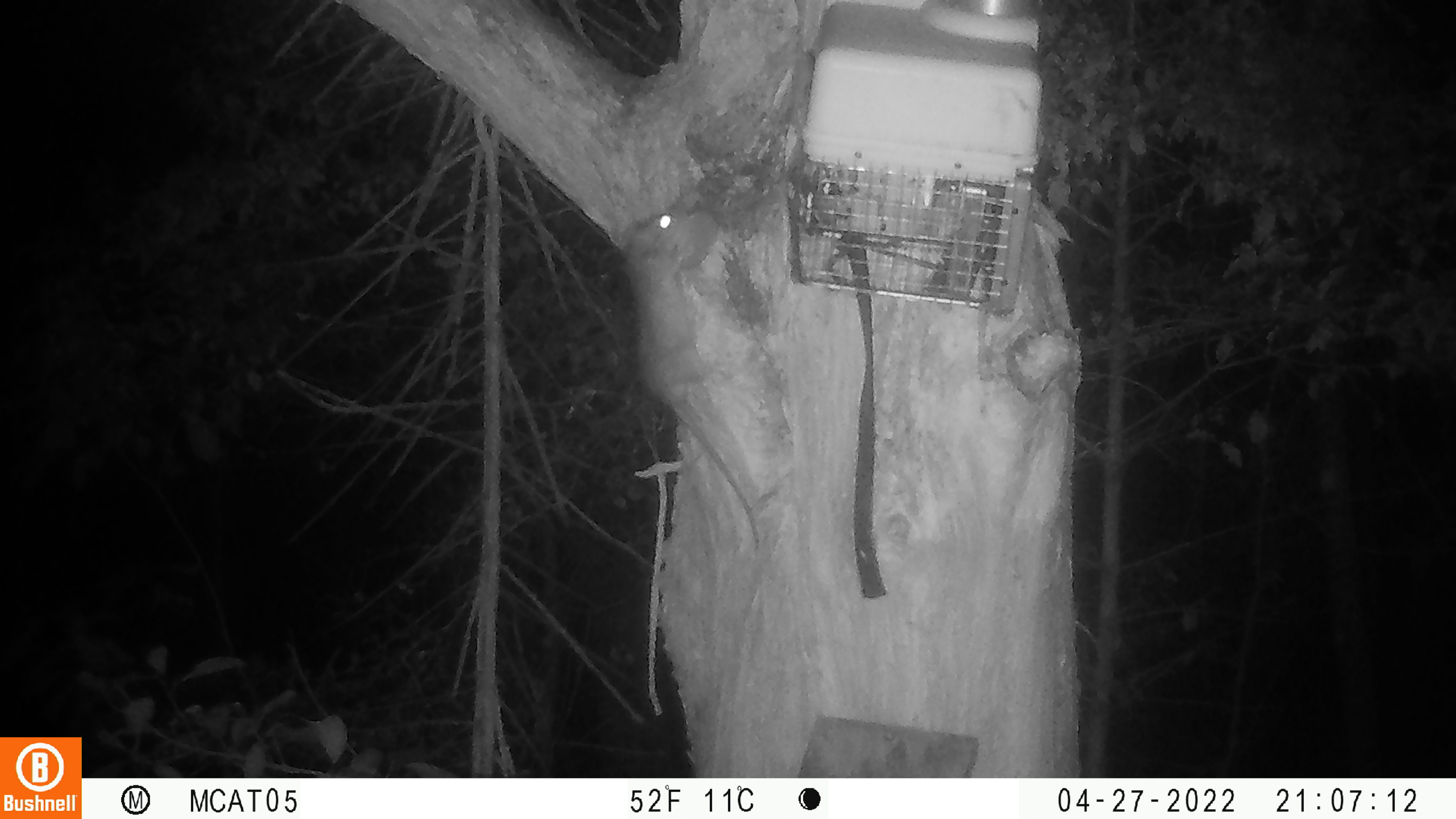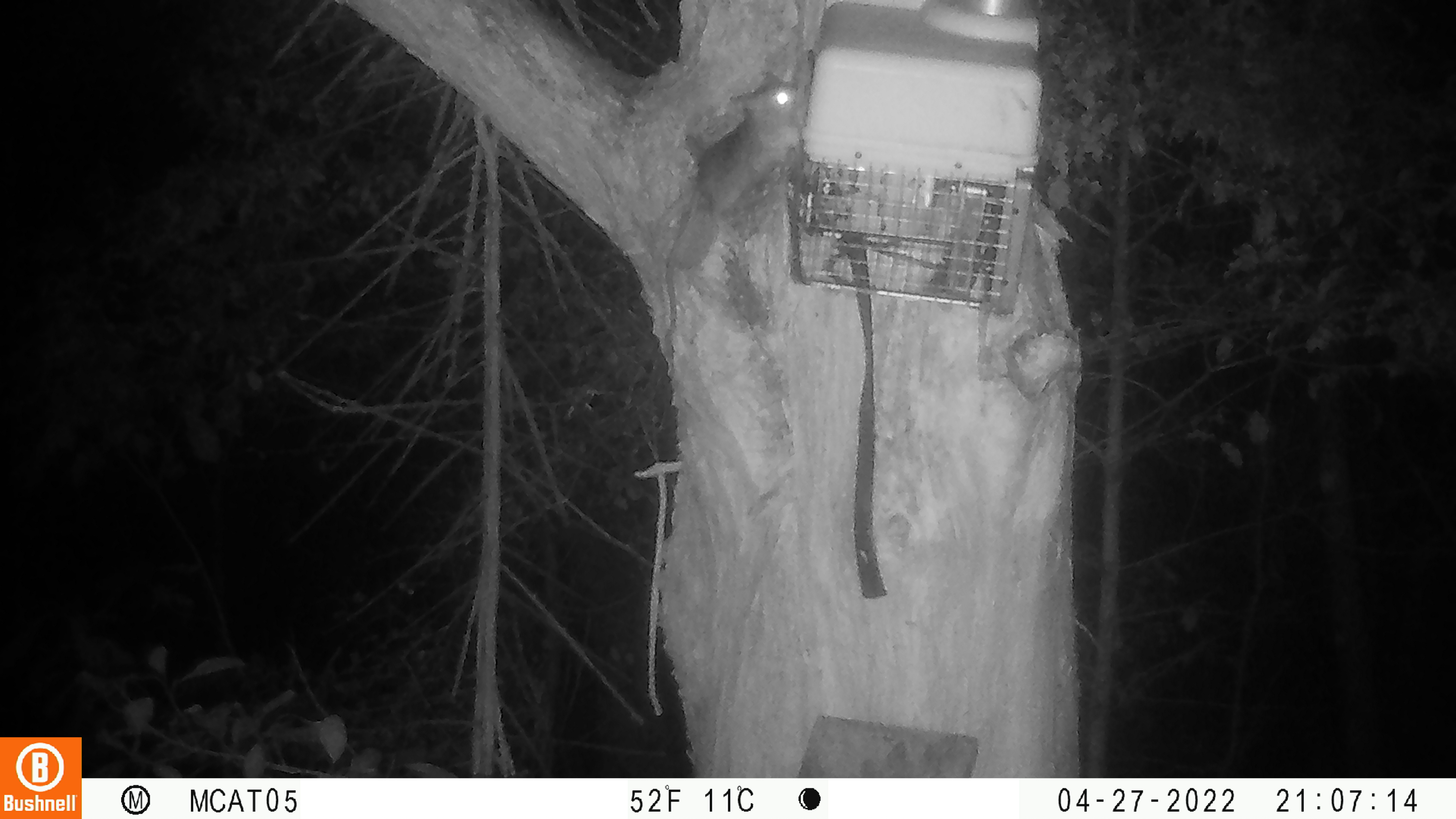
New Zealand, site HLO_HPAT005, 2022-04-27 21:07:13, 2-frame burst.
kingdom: Animalia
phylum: Chordata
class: Mammalia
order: Rodentia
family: Muridae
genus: Rattus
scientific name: Rattus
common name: rat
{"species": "rat (Rattus)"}